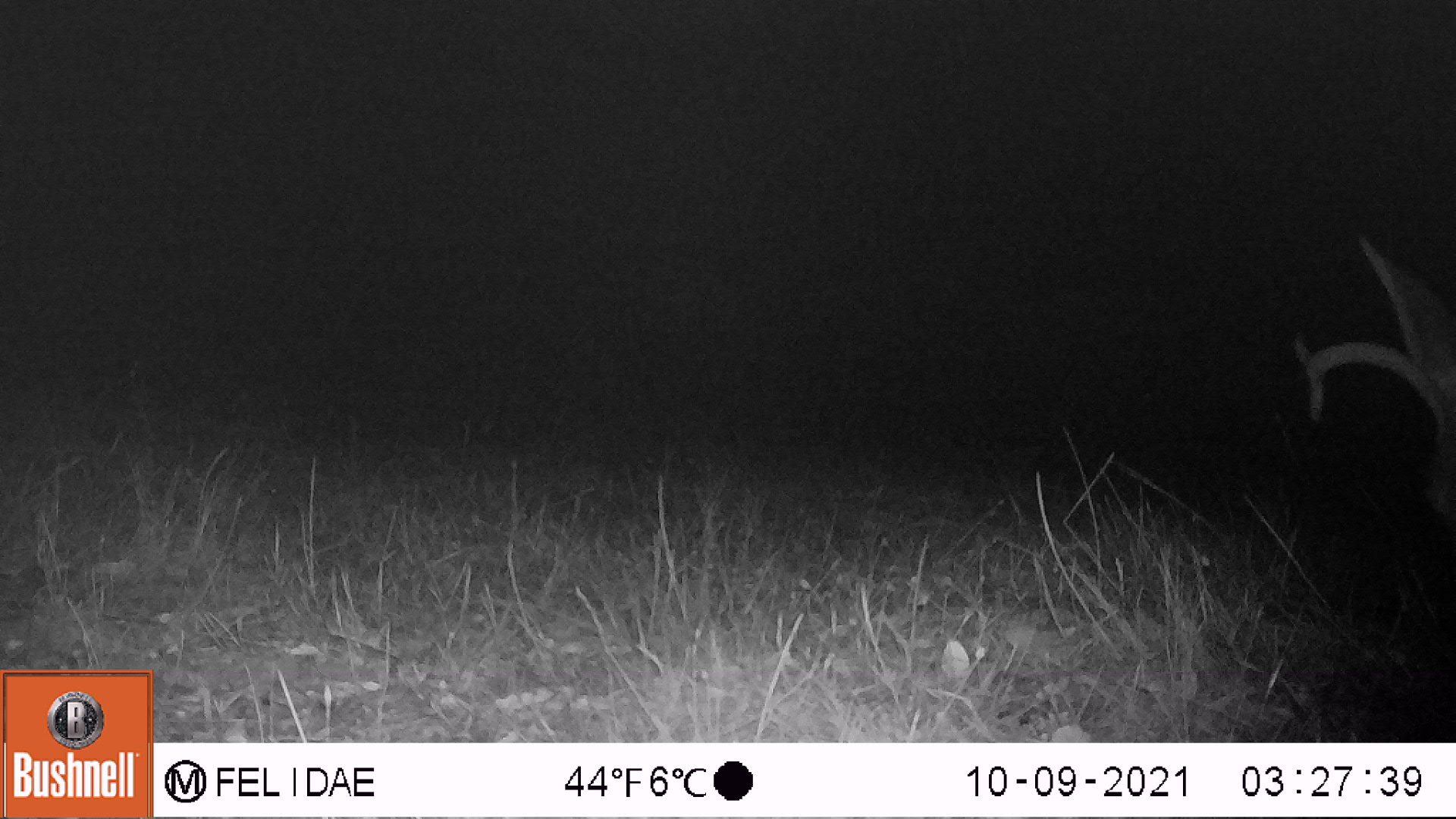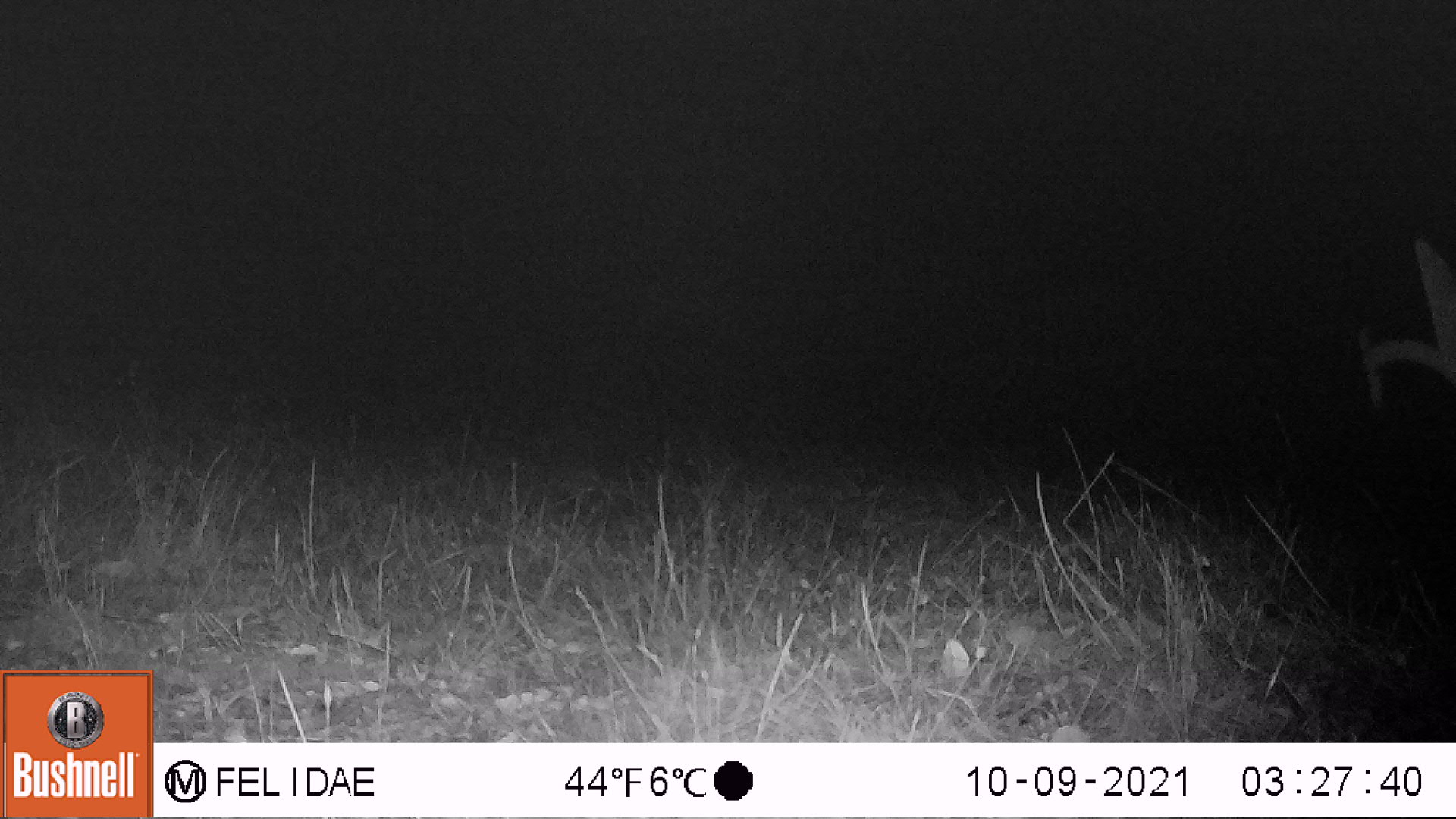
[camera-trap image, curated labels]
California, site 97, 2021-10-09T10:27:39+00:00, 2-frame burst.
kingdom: Animalia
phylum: Chordata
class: Mammalia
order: Artiodactyla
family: Cervidae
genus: Odocoileus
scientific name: Odocoileus hemionus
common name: mule deer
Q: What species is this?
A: Mule deer (Odocoileus hemionus).